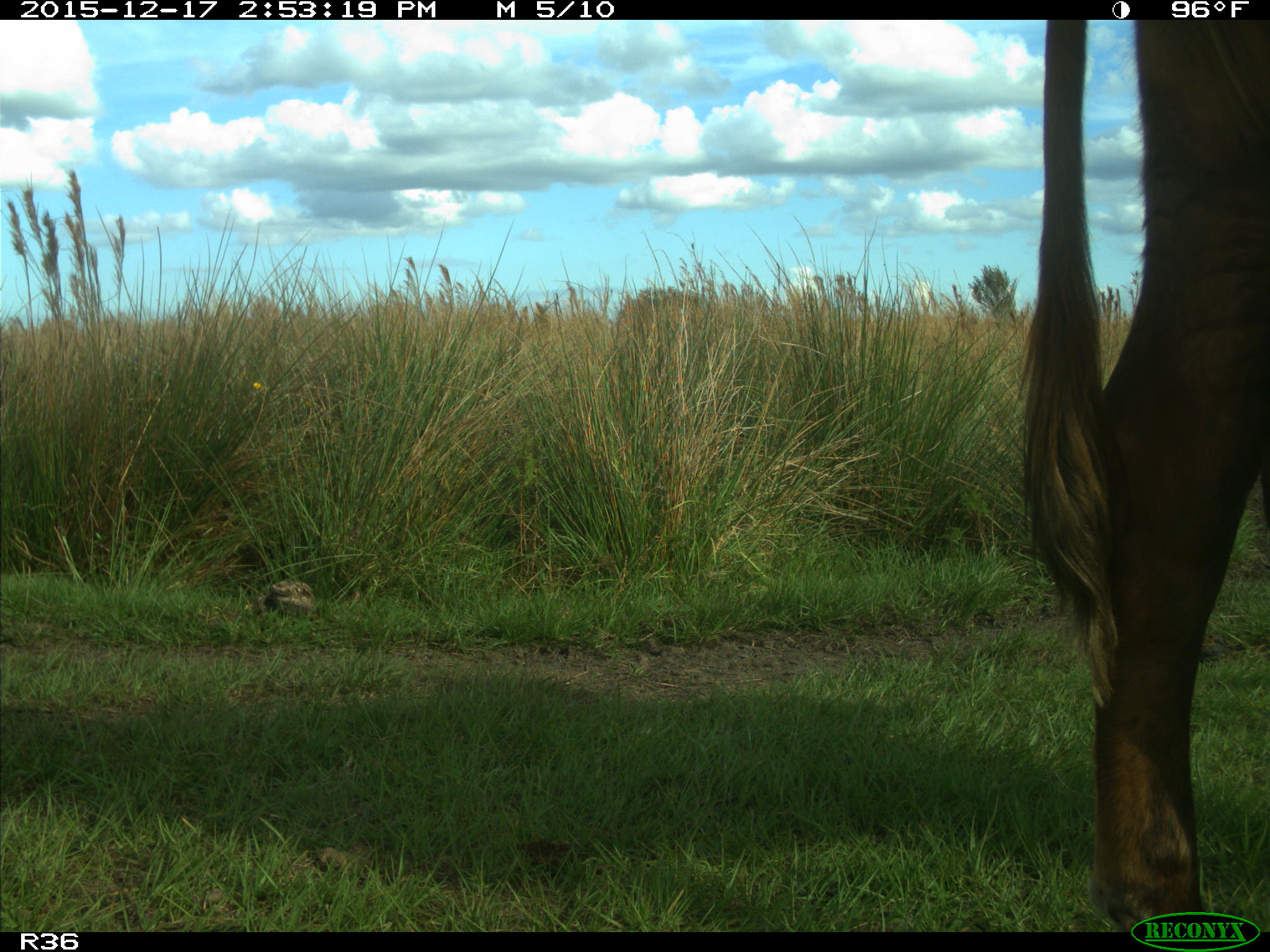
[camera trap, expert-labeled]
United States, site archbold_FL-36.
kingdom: Animalia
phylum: Chordata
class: Mammalia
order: Artiodactyla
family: Bovidae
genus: Bos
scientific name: Bos taurus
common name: domestic cow